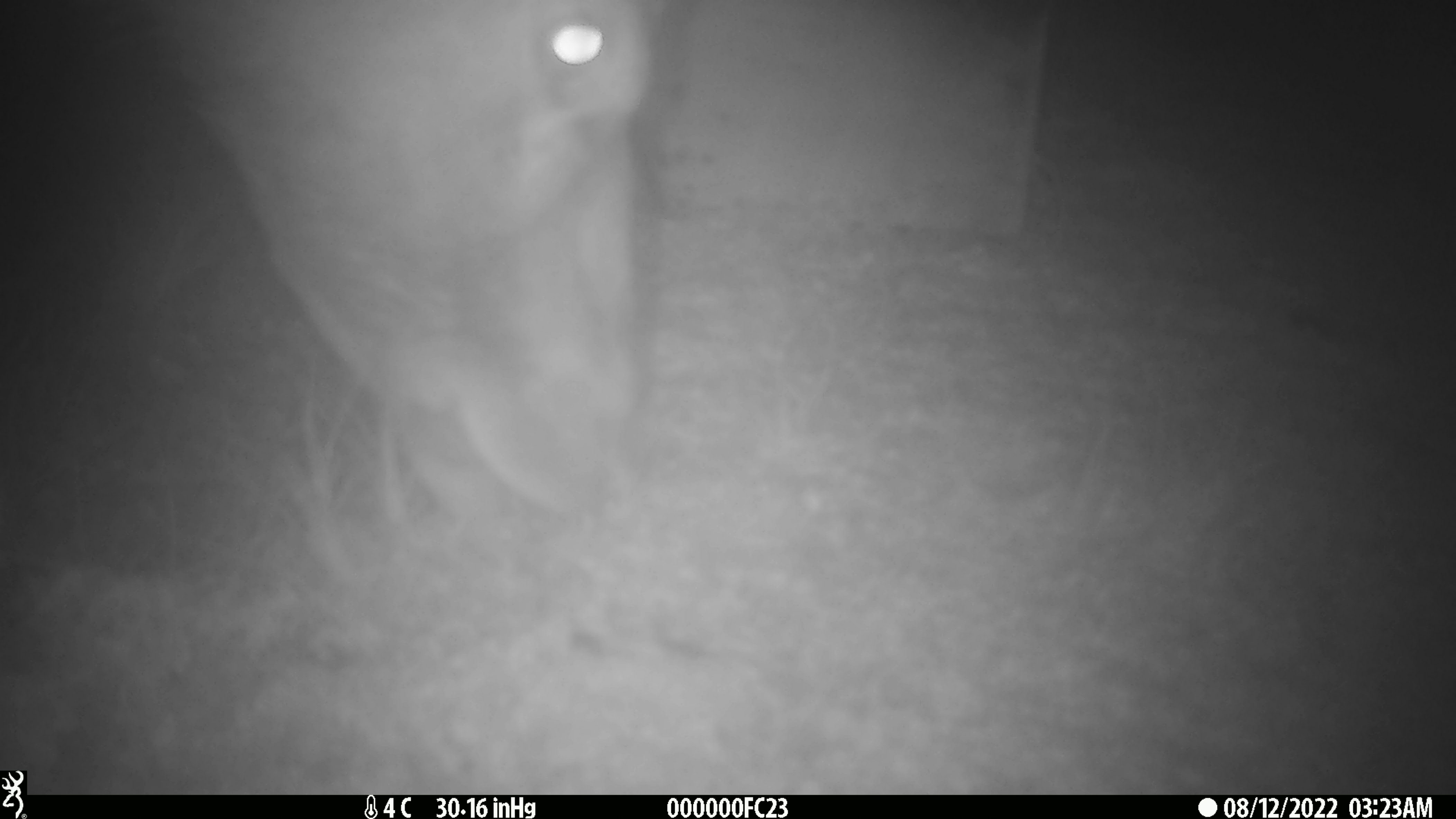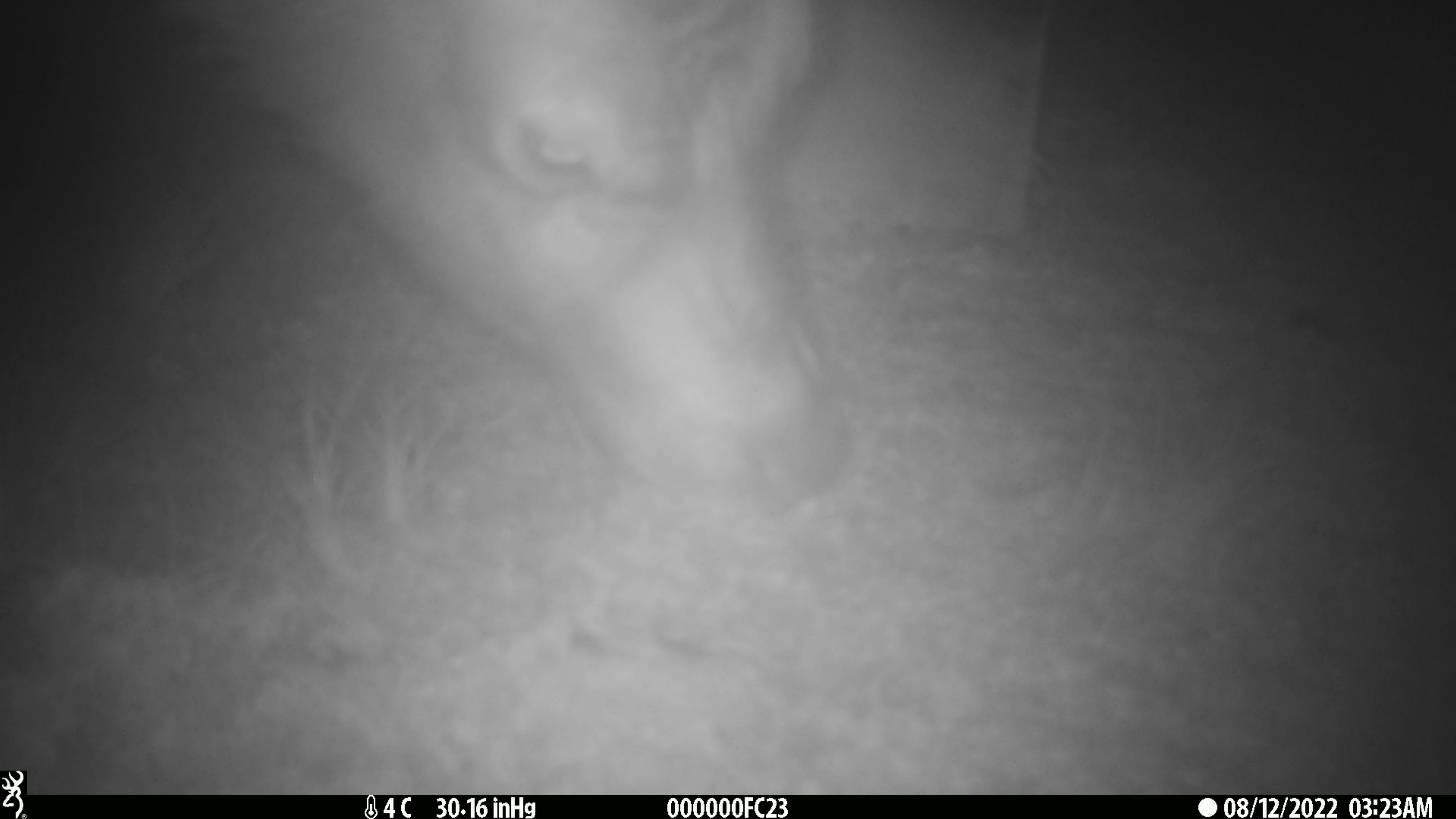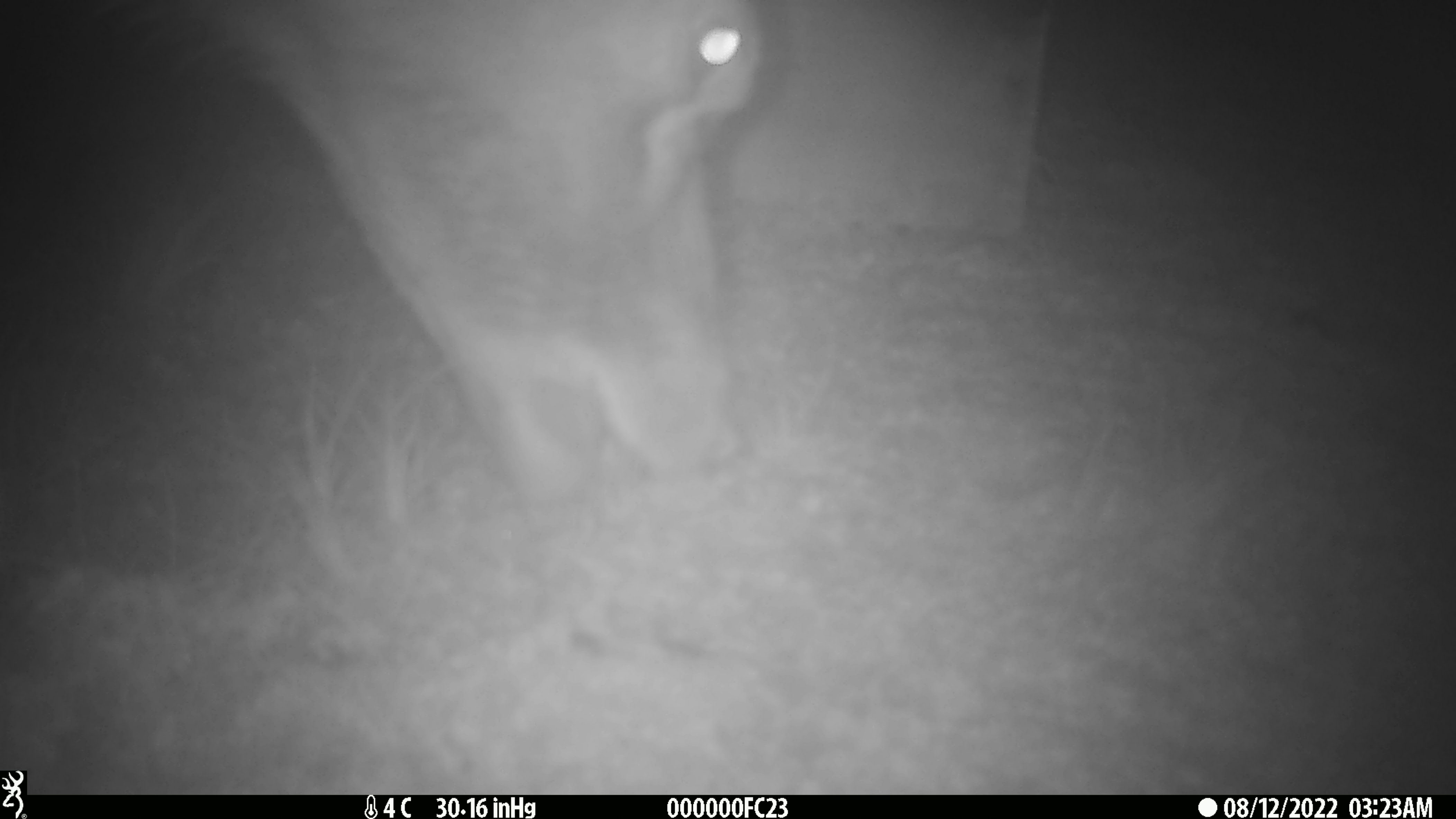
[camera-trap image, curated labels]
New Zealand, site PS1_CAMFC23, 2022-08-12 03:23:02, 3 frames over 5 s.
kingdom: Animalia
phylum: Chordata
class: Mammalia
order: Artiodactyla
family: Cervidae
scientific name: Cervidae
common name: deer